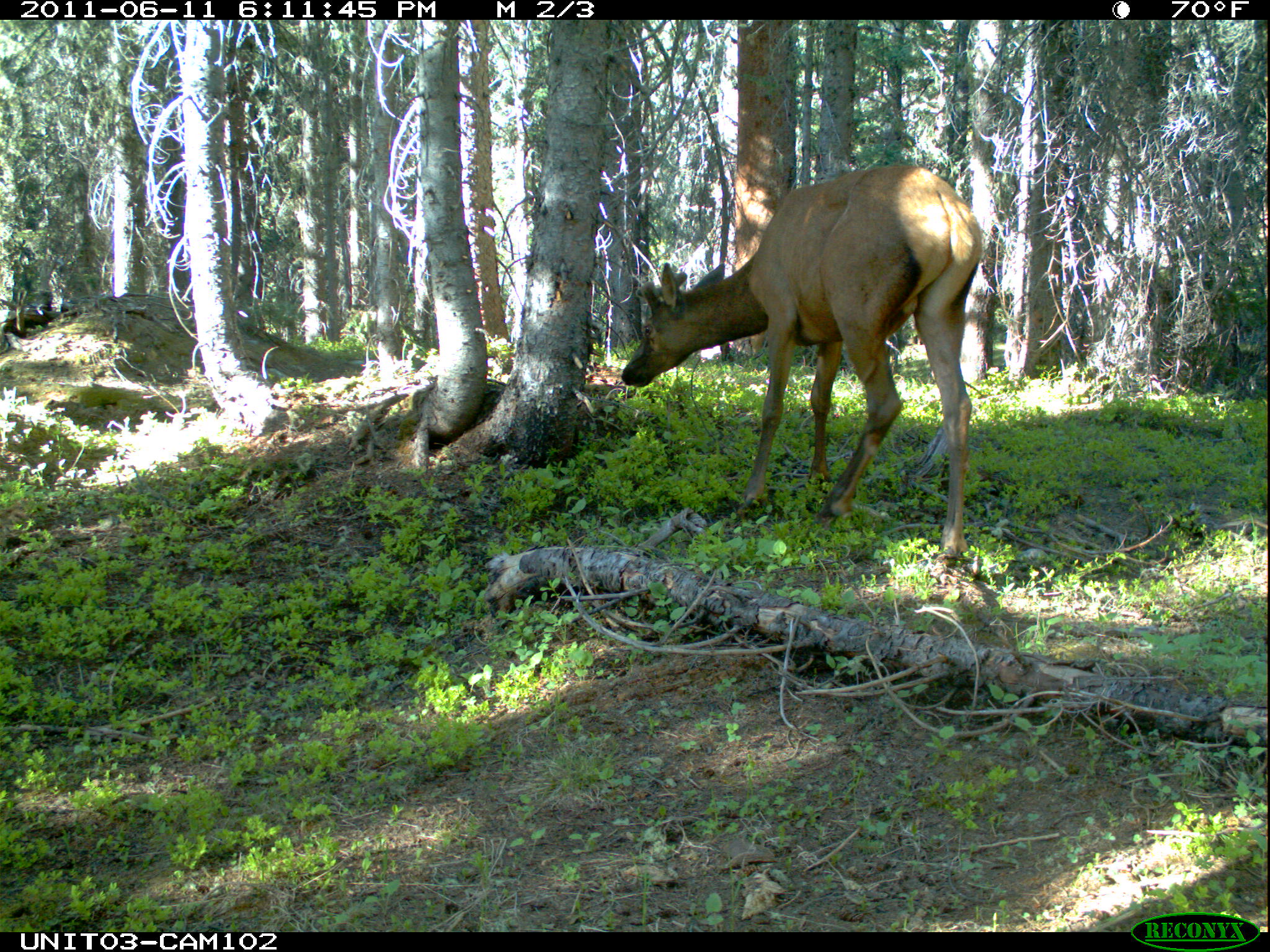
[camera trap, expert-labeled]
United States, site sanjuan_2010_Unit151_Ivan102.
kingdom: Animalia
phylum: Chordata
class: Mammalia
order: Artiodactyla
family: Cervidae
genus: Cervus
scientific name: Cervus elaphus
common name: red deer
Cervus elaphus (red deer).